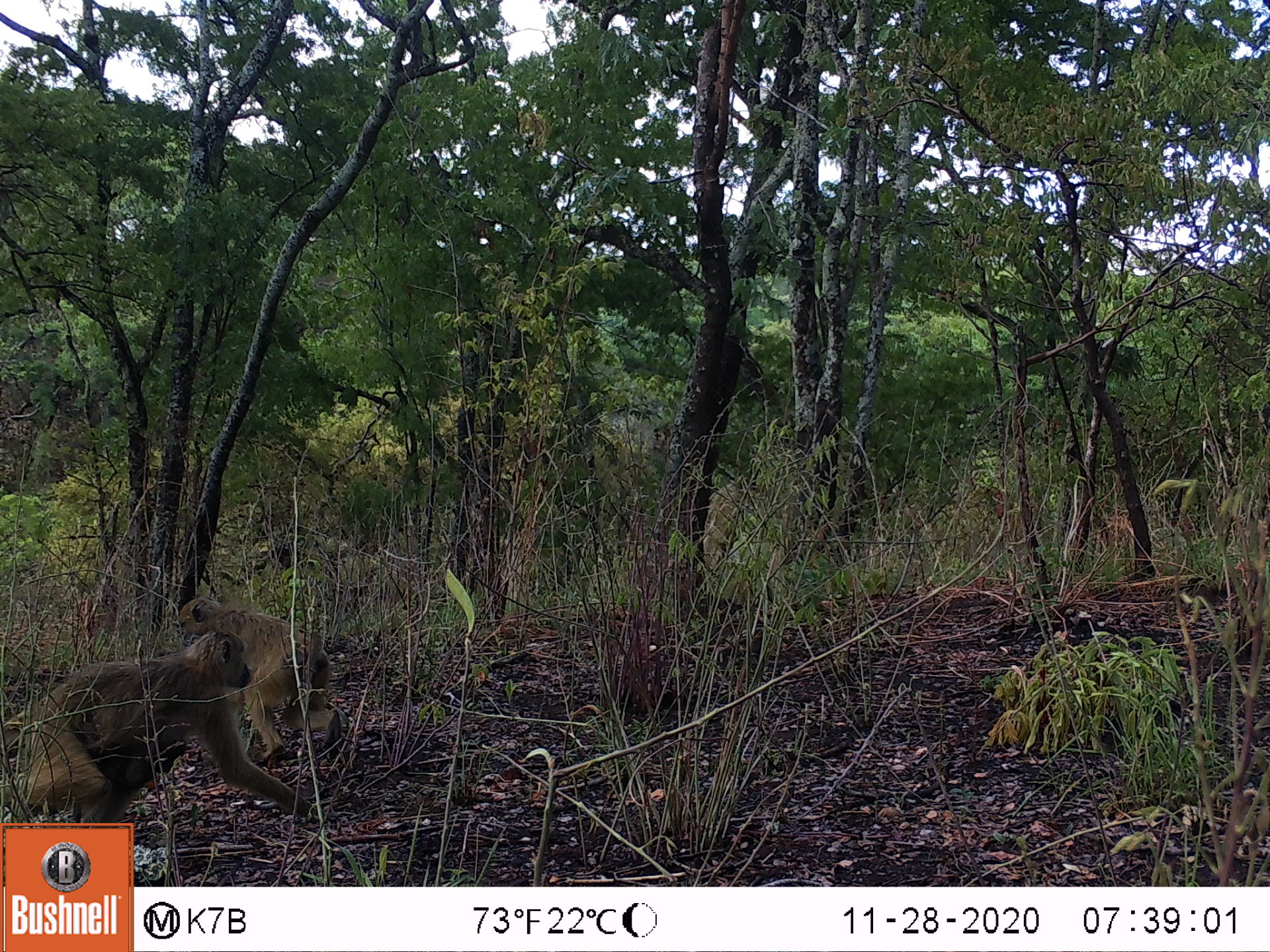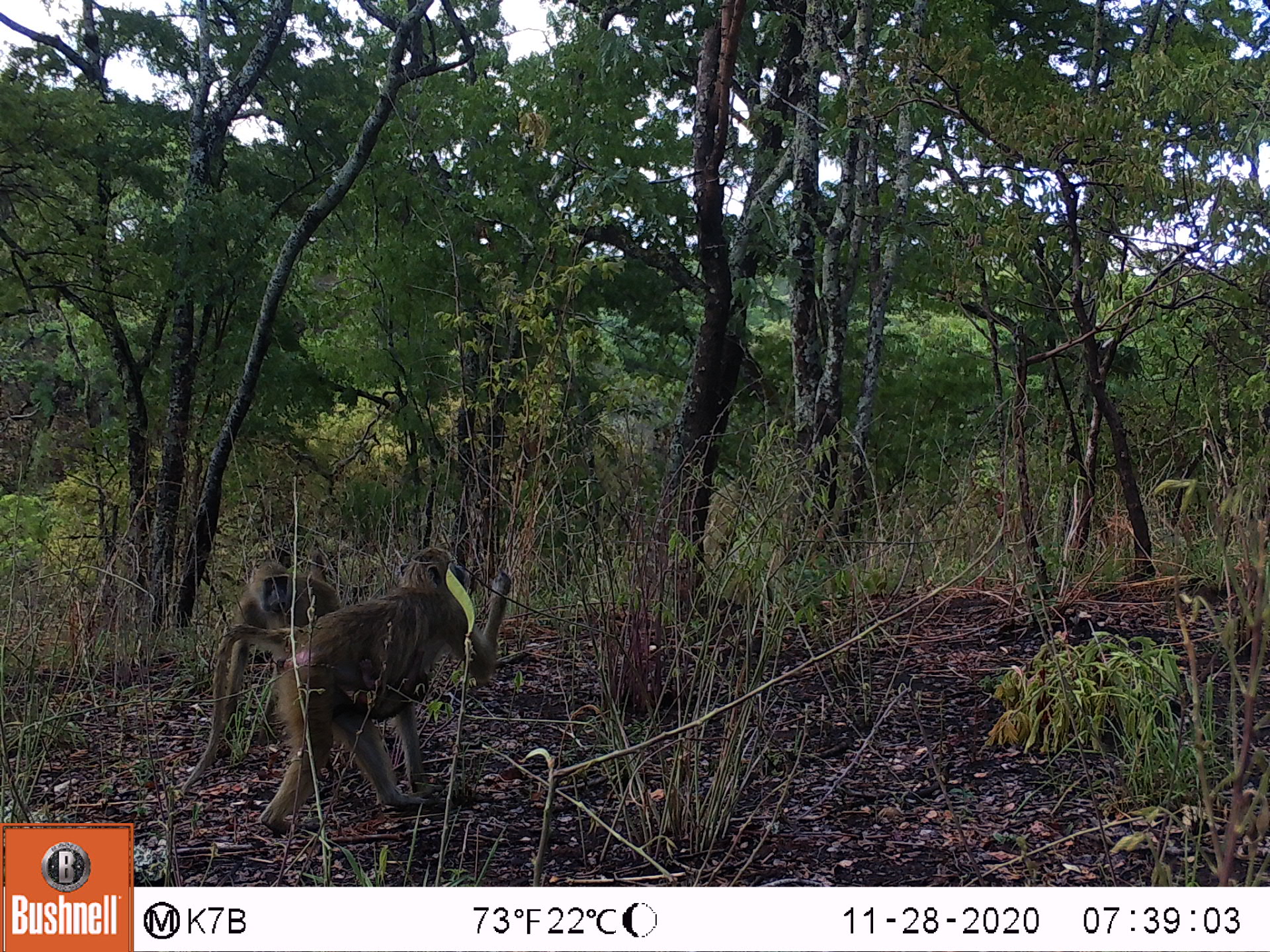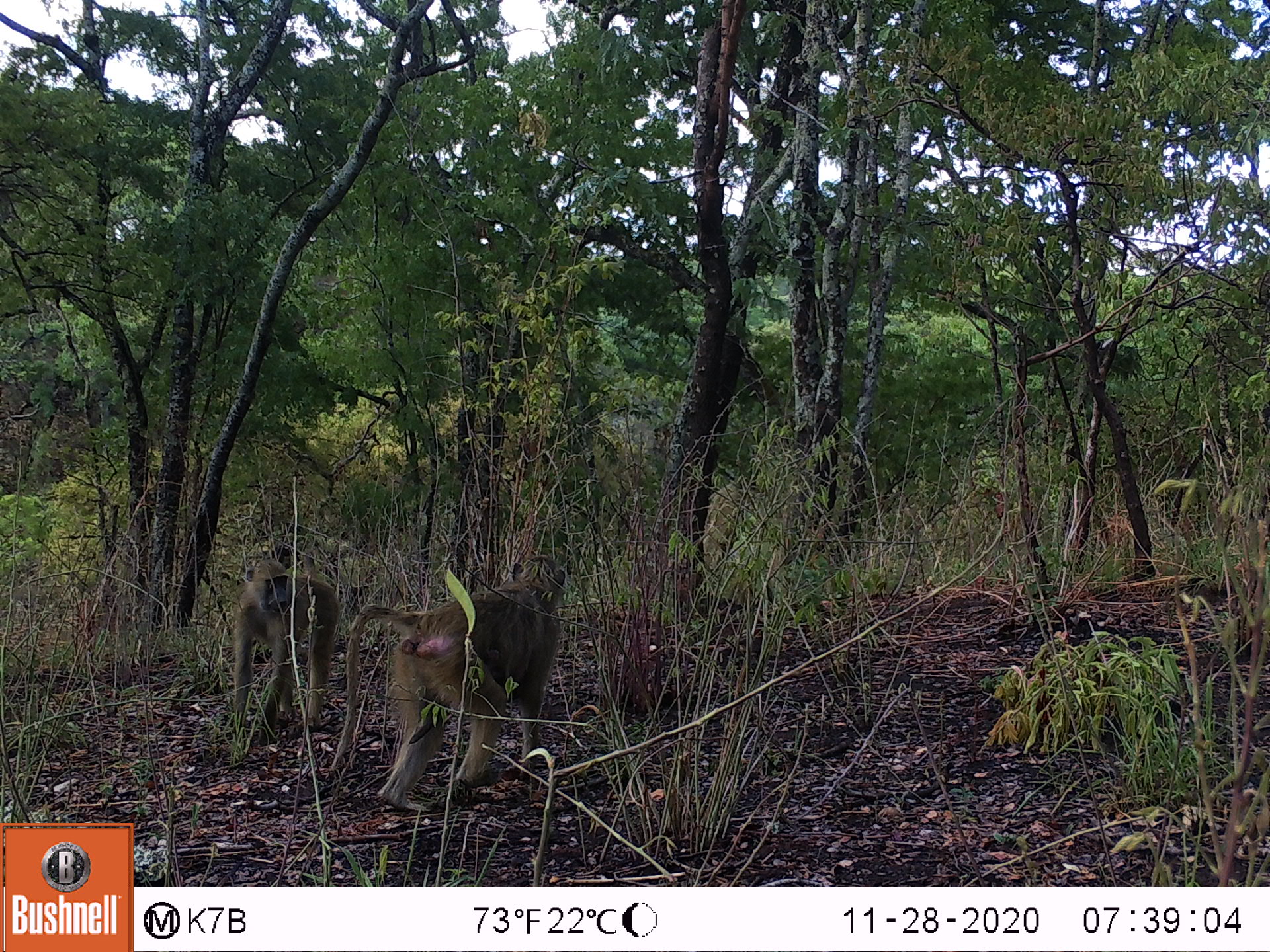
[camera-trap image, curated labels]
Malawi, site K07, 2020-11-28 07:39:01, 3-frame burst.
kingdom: Animalia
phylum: Chordata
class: Mammalia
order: Primates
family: Cercopithecidae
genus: Papio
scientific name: Papio cynocephalus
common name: yellow baboon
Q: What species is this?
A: Yellow baboon (Papio cynocephalus).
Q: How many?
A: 2.